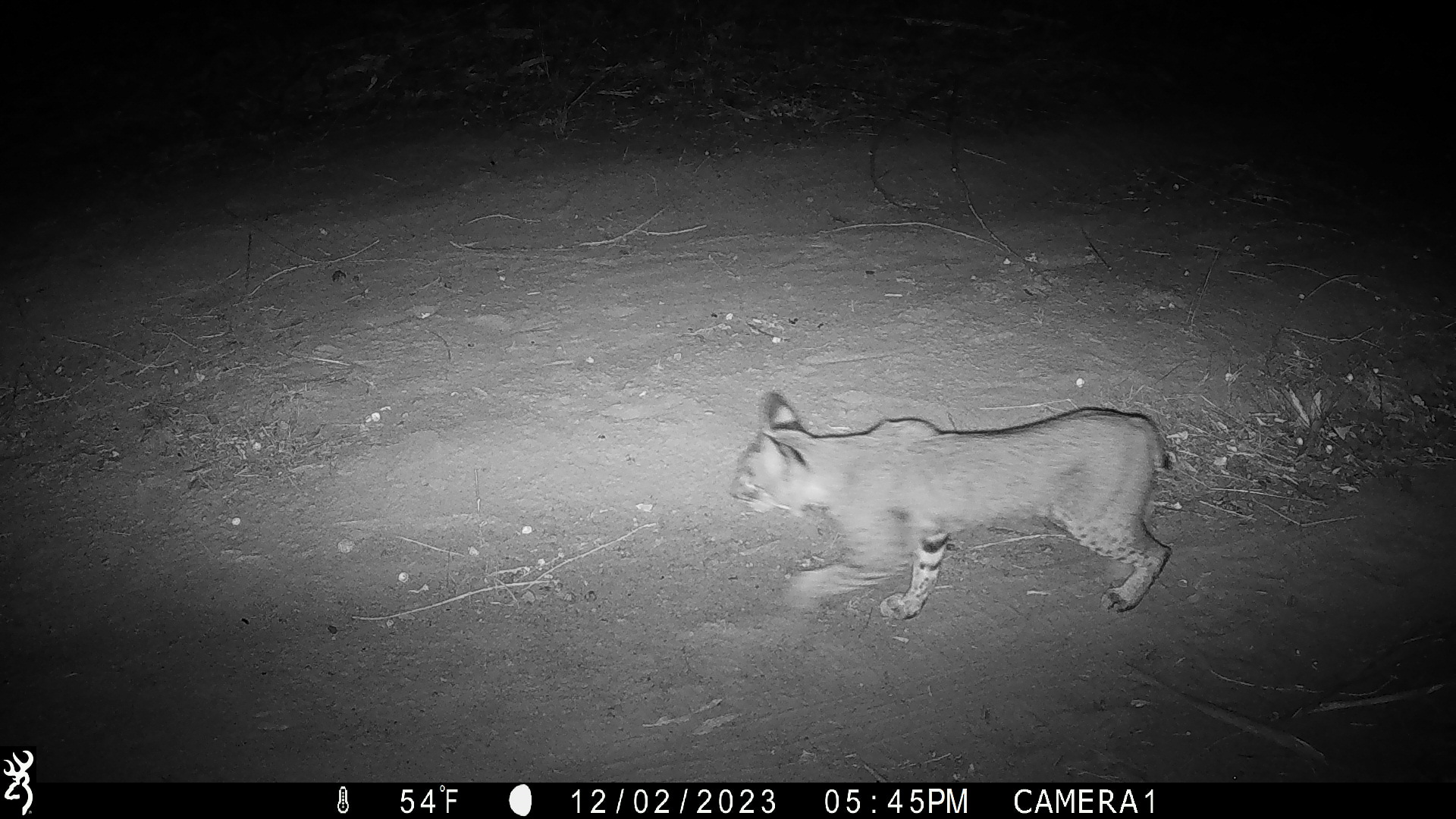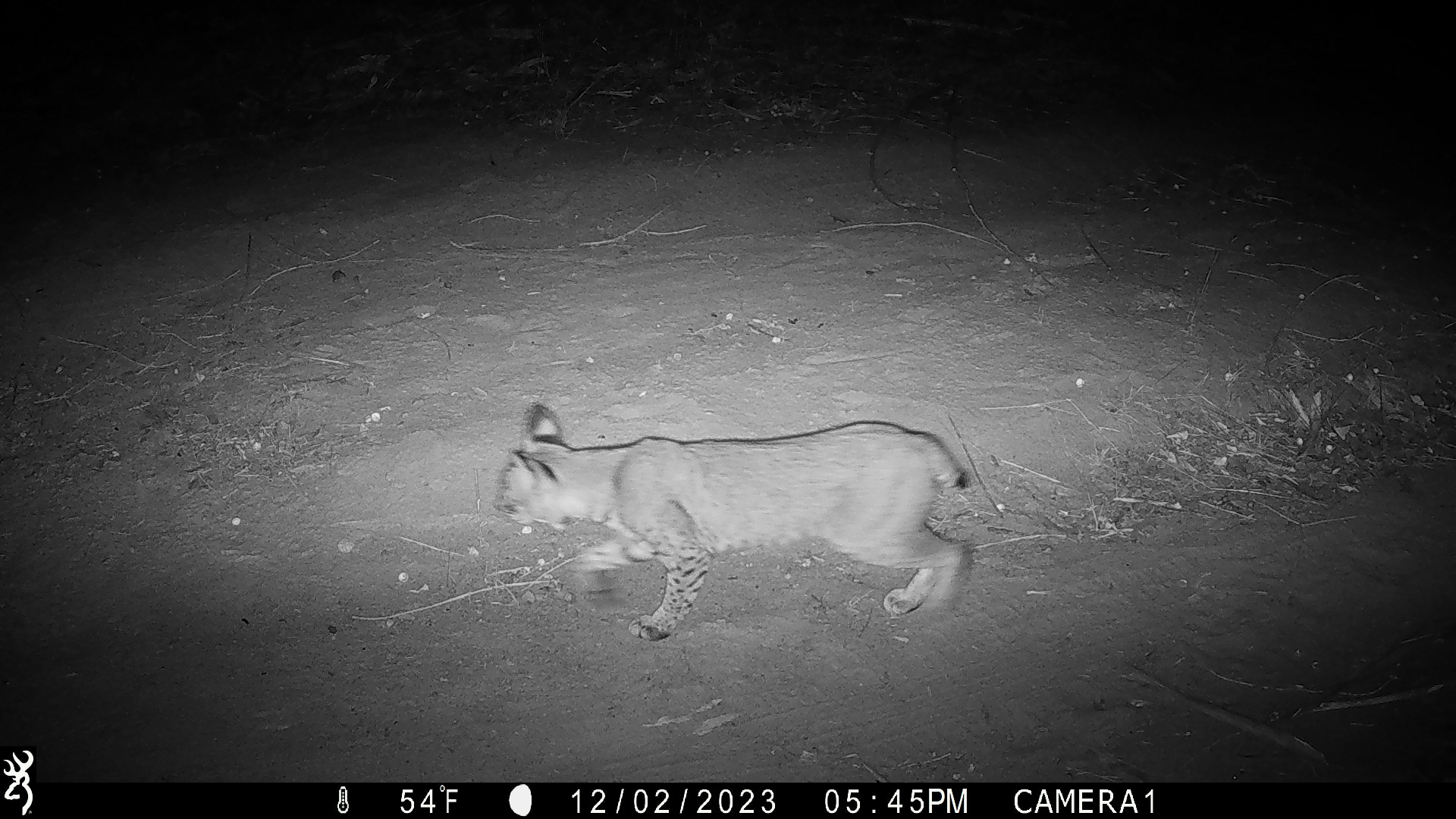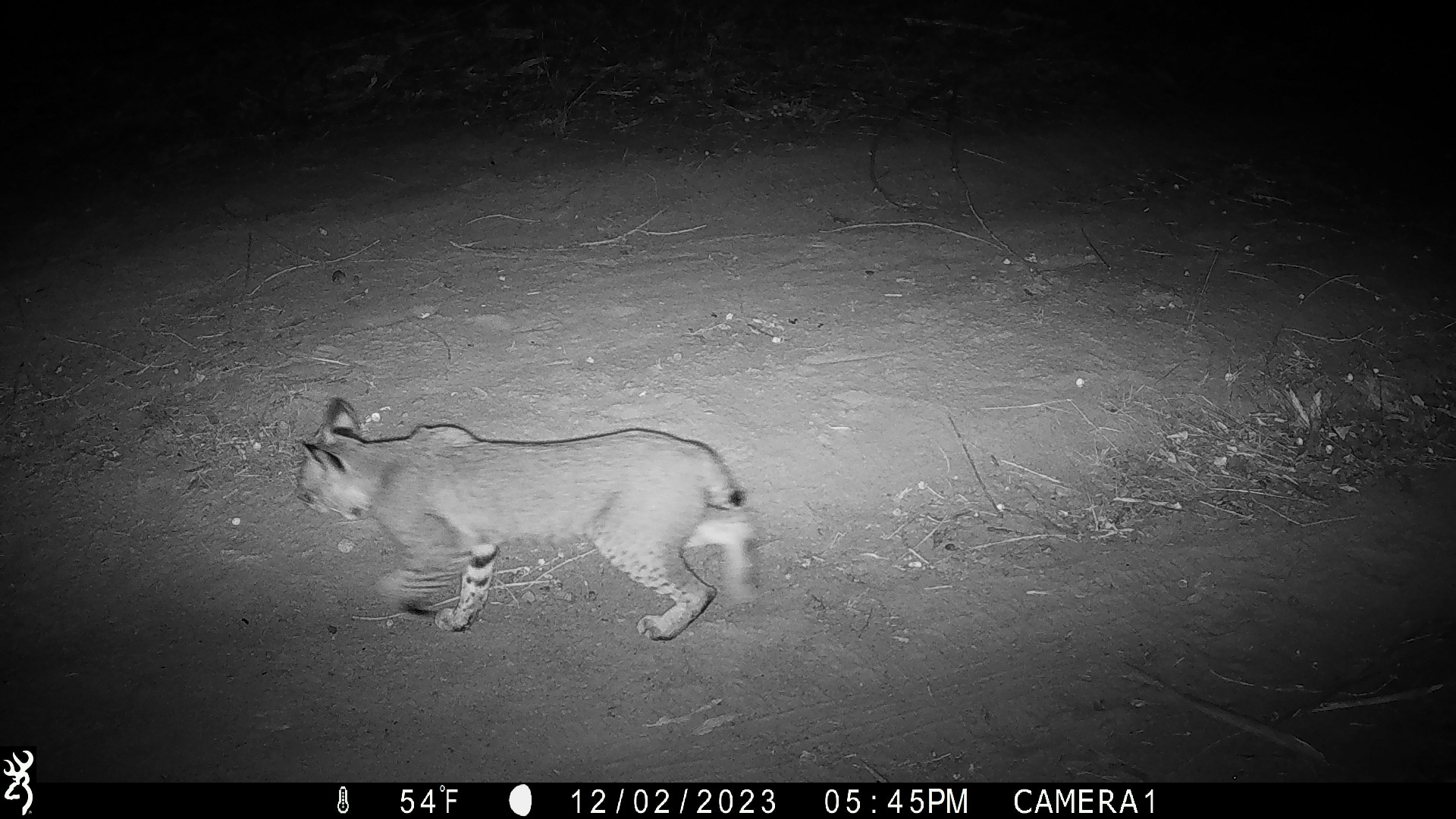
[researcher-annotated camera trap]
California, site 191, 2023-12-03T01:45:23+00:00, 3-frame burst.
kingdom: Animalia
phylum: Chordata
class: Mammalia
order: Carnivora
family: Felidae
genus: Lynx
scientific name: Lynx rufus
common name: bobcat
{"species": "bobcat (Lynx rufus)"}